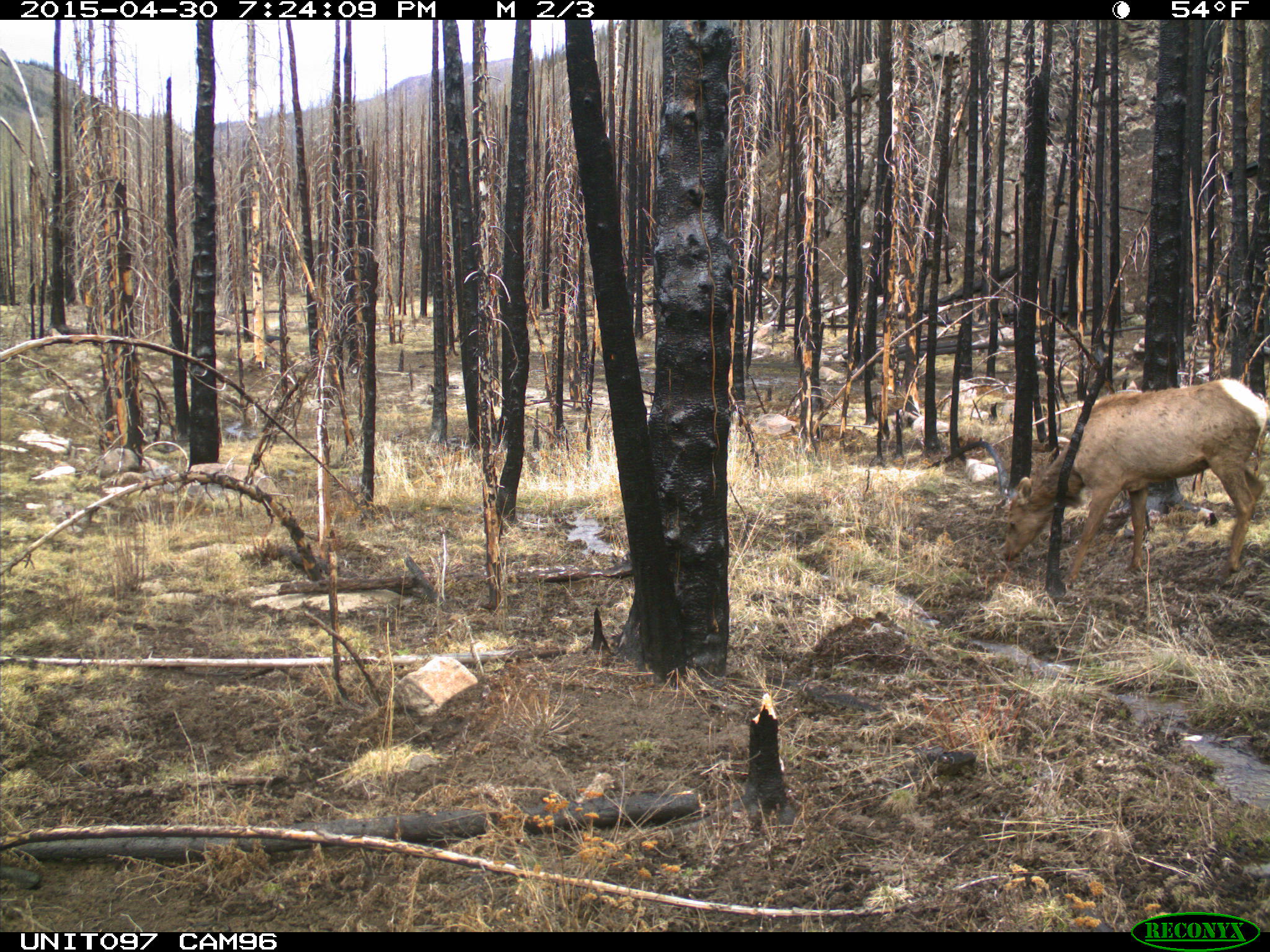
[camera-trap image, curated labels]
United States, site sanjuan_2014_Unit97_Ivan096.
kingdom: Animalia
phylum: Chordata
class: Mammalia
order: Artiodactyla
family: Cervidae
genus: Cervus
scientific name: Cervus elaphus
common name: red deer